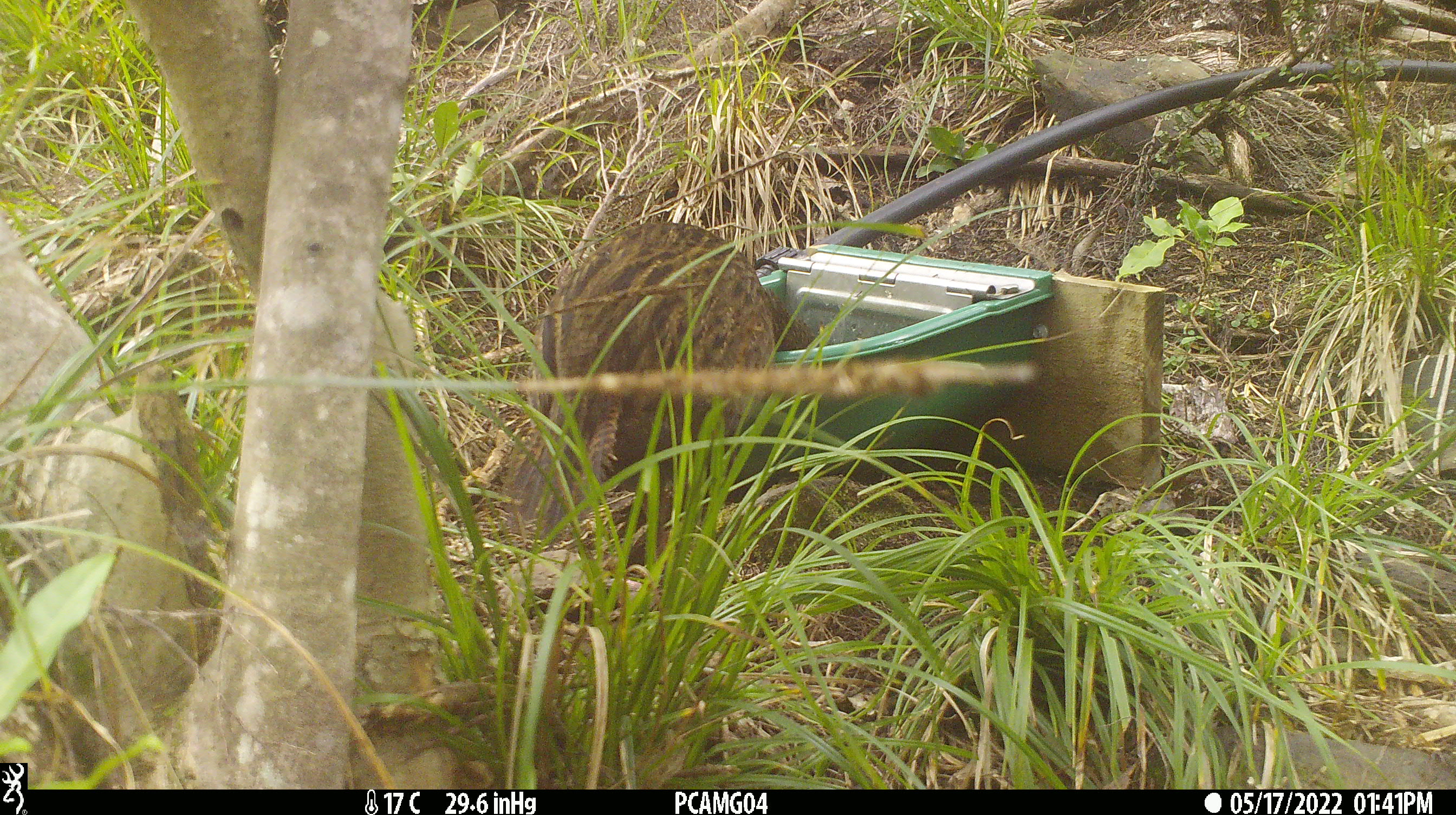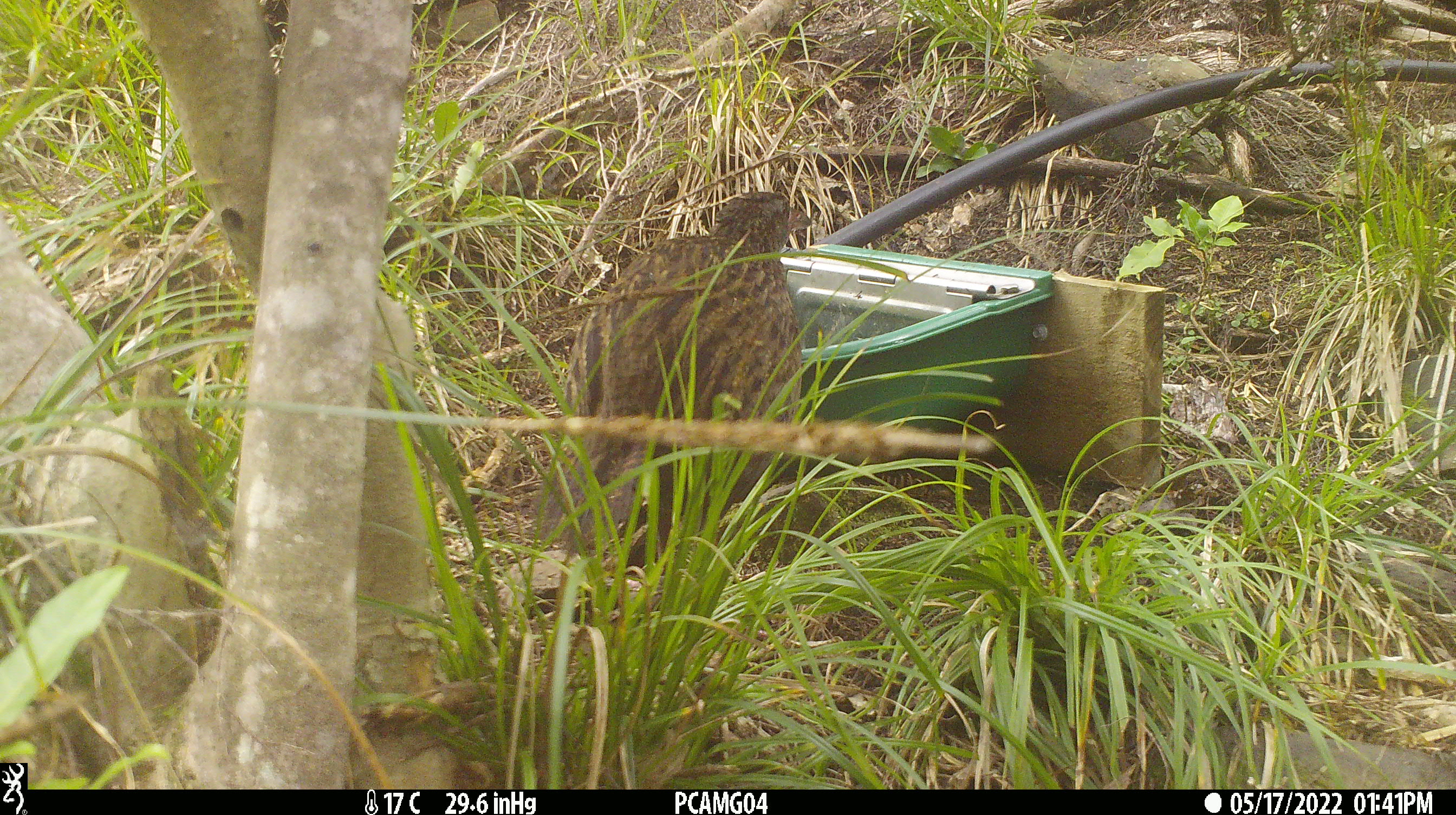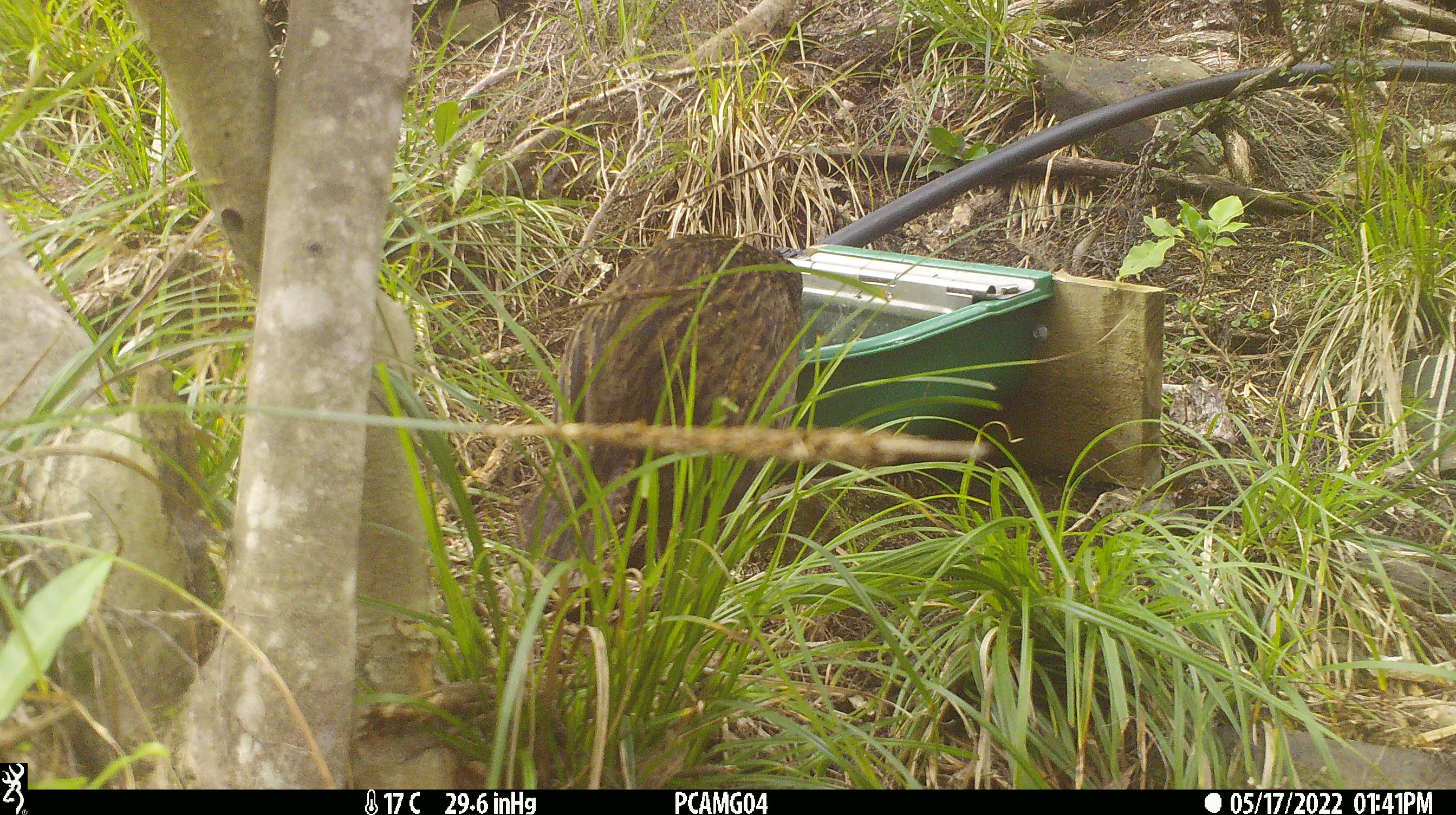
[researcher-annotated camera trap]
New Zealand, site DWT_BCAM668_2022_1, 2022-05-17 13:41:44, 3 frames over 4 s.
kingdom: Animalia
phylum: Chordata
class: Aves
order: Gruiformes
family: Rallidae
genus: Gallirallus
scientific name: Gallirallus australis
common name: weka